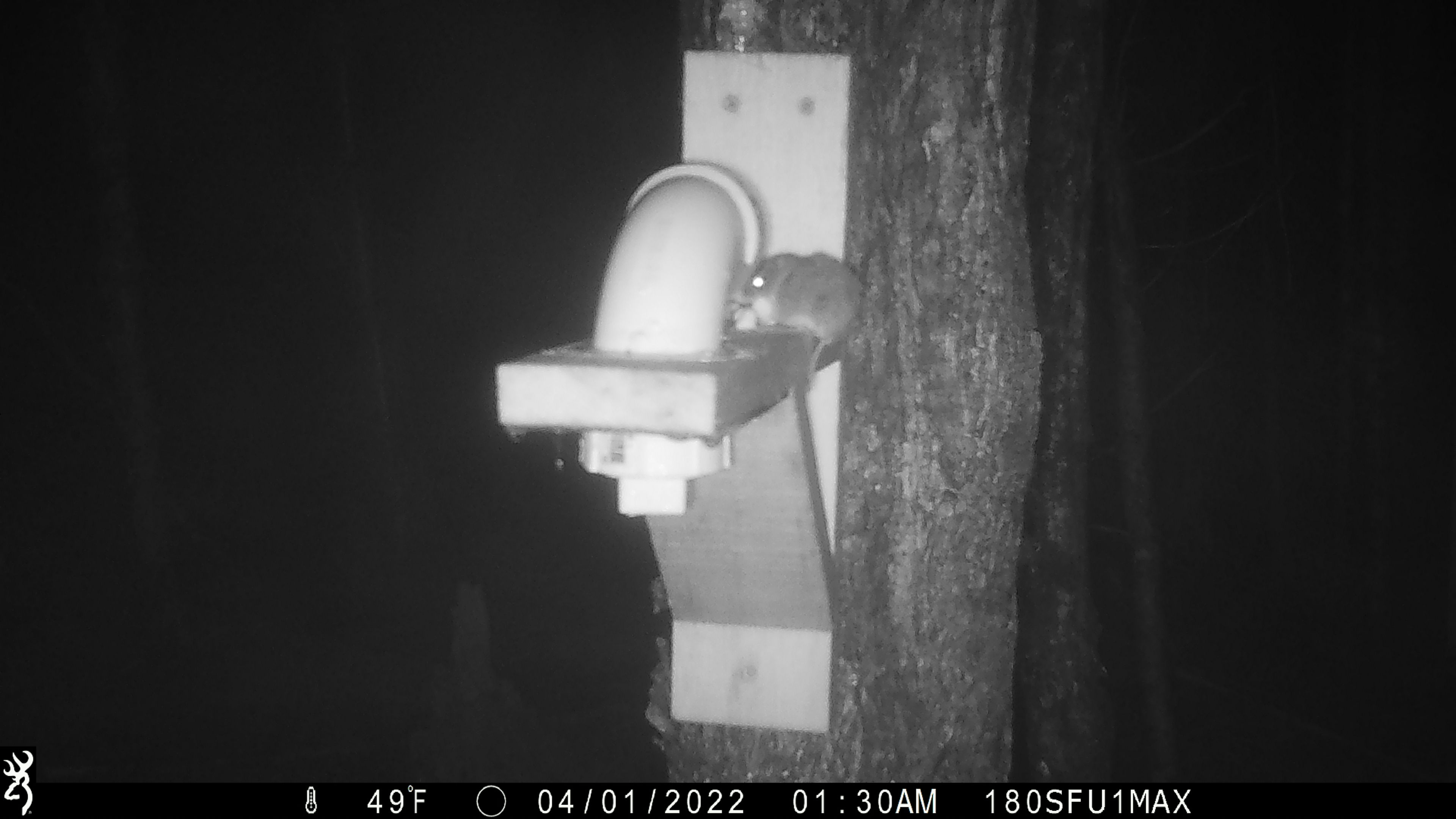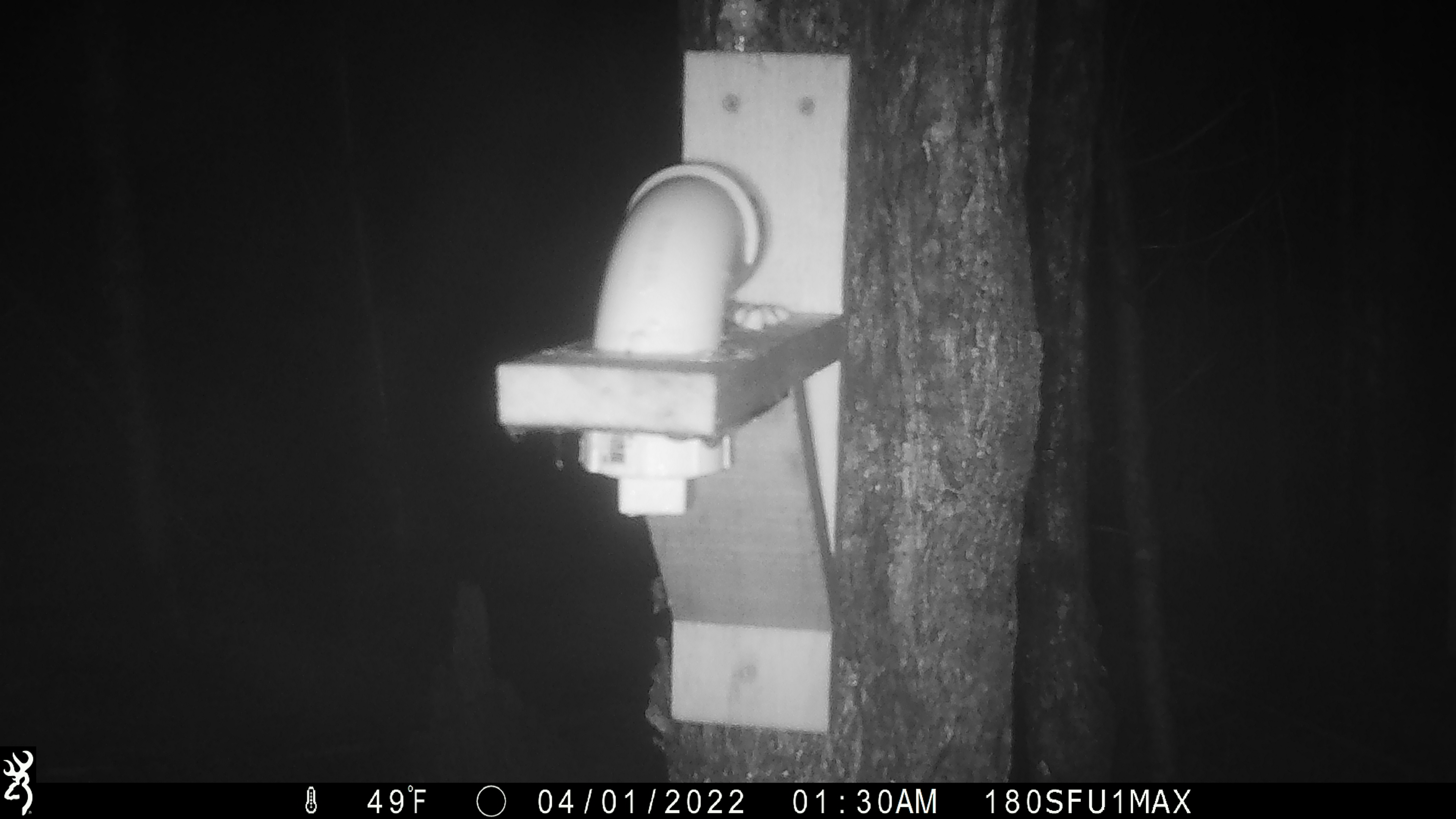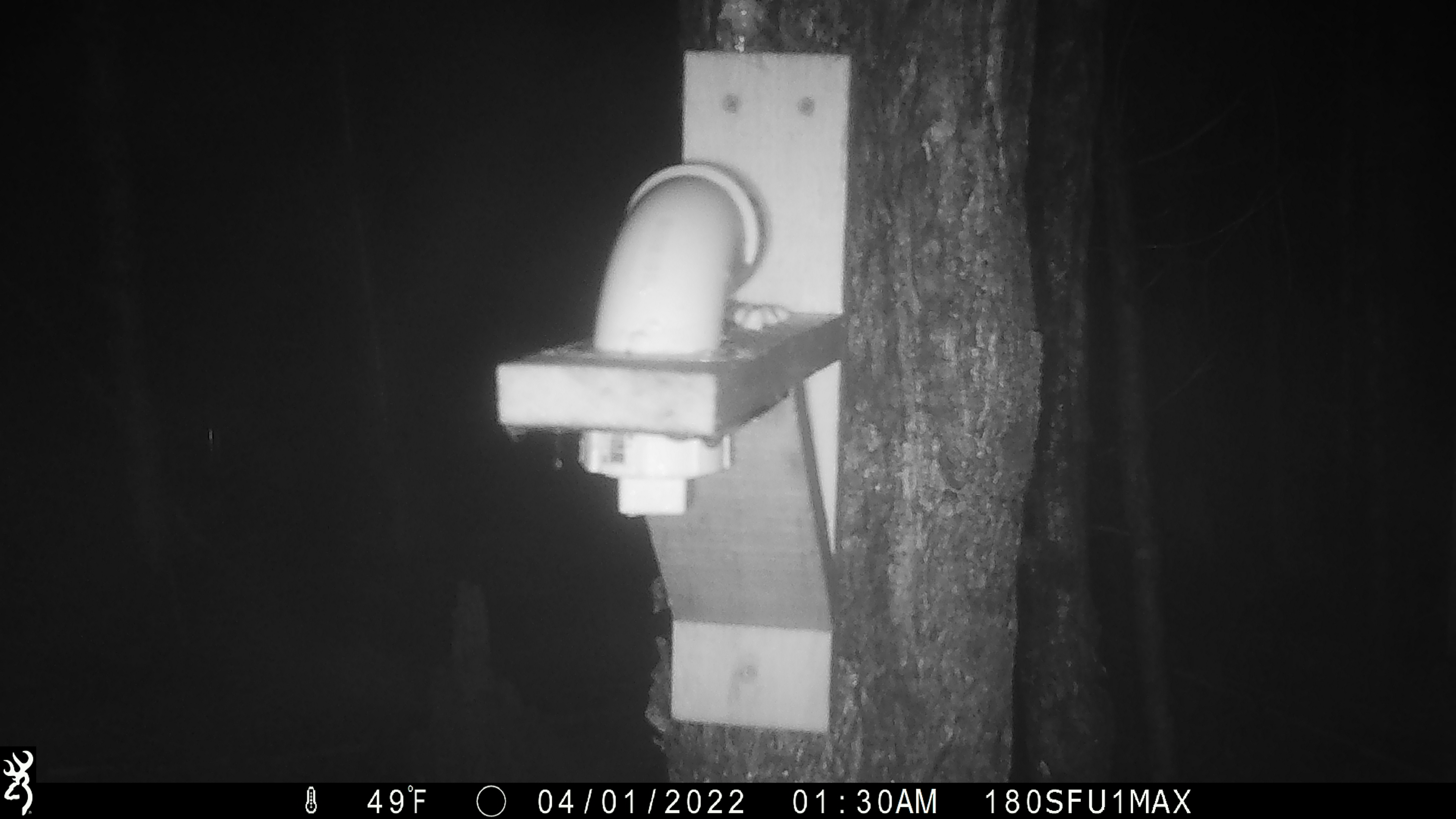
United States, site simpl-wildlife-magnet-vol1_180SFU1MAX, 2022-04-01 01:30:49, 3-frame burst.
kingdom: Animalia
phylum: Chordata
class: Mammalia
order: Rodentia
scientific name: Rodentia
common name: mouse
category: mouse sp.